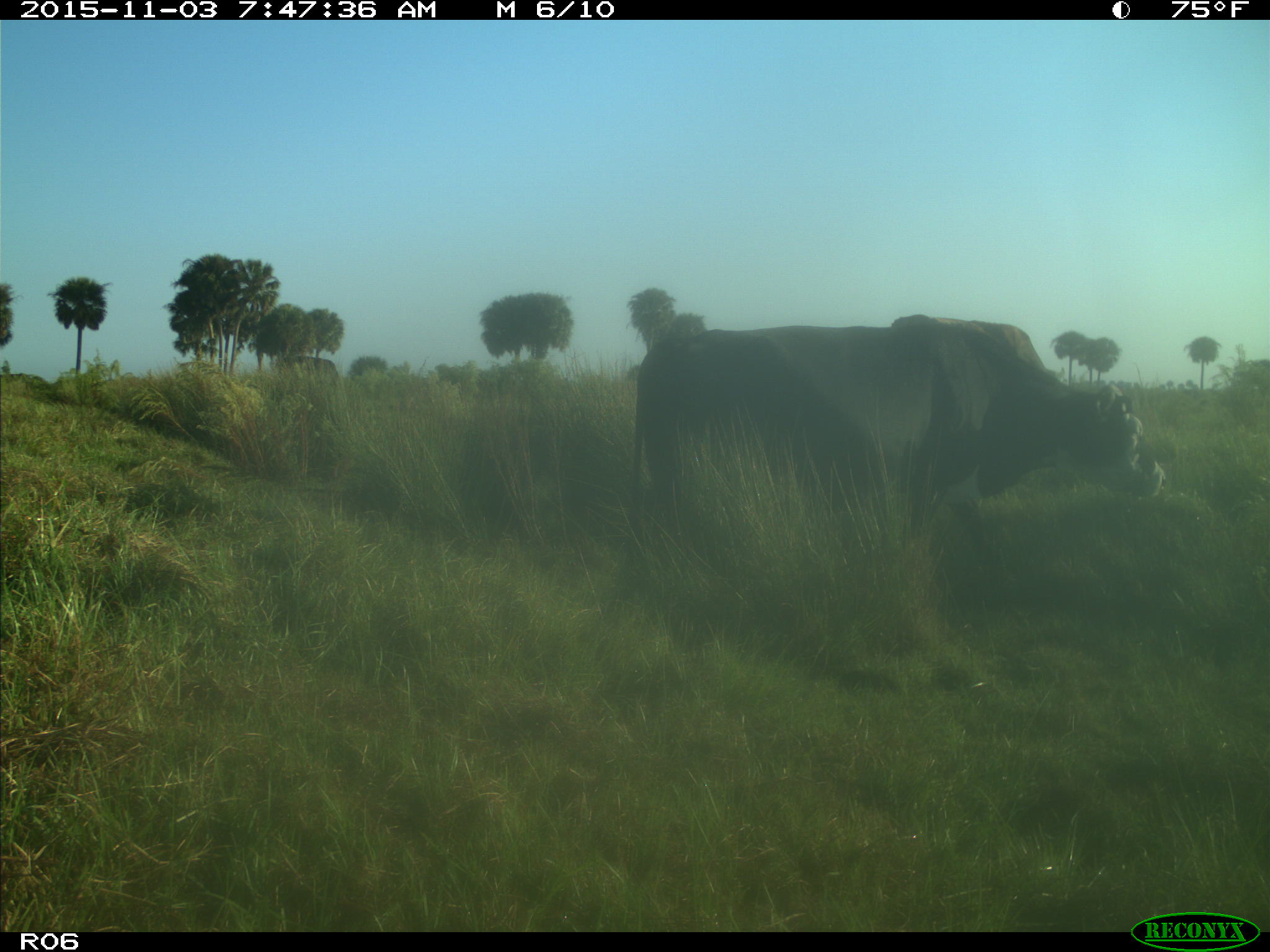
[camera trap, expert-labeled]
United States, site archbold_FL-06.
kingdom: Animalia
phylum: Chordata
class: Mammalia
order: Artiodactyla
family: Bovidae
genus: Bos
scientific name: Bos taurus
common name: domestic cow